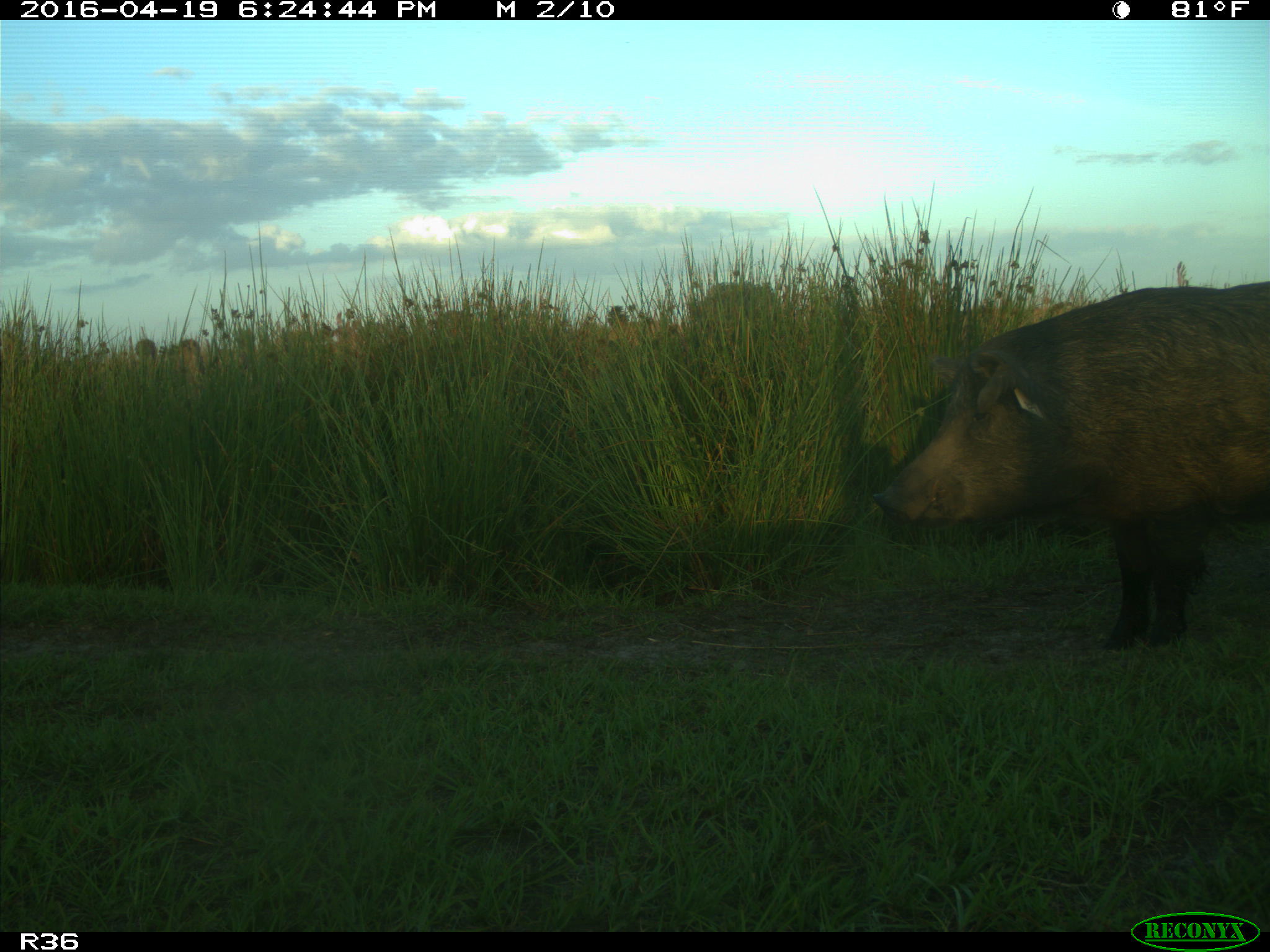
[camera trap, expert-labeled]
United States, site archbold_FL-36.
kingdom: Animalia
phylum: Chordata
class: Mammalia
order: Artiodactyla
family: Suidae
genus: Sus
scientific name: Sus scrofa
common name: wild boar